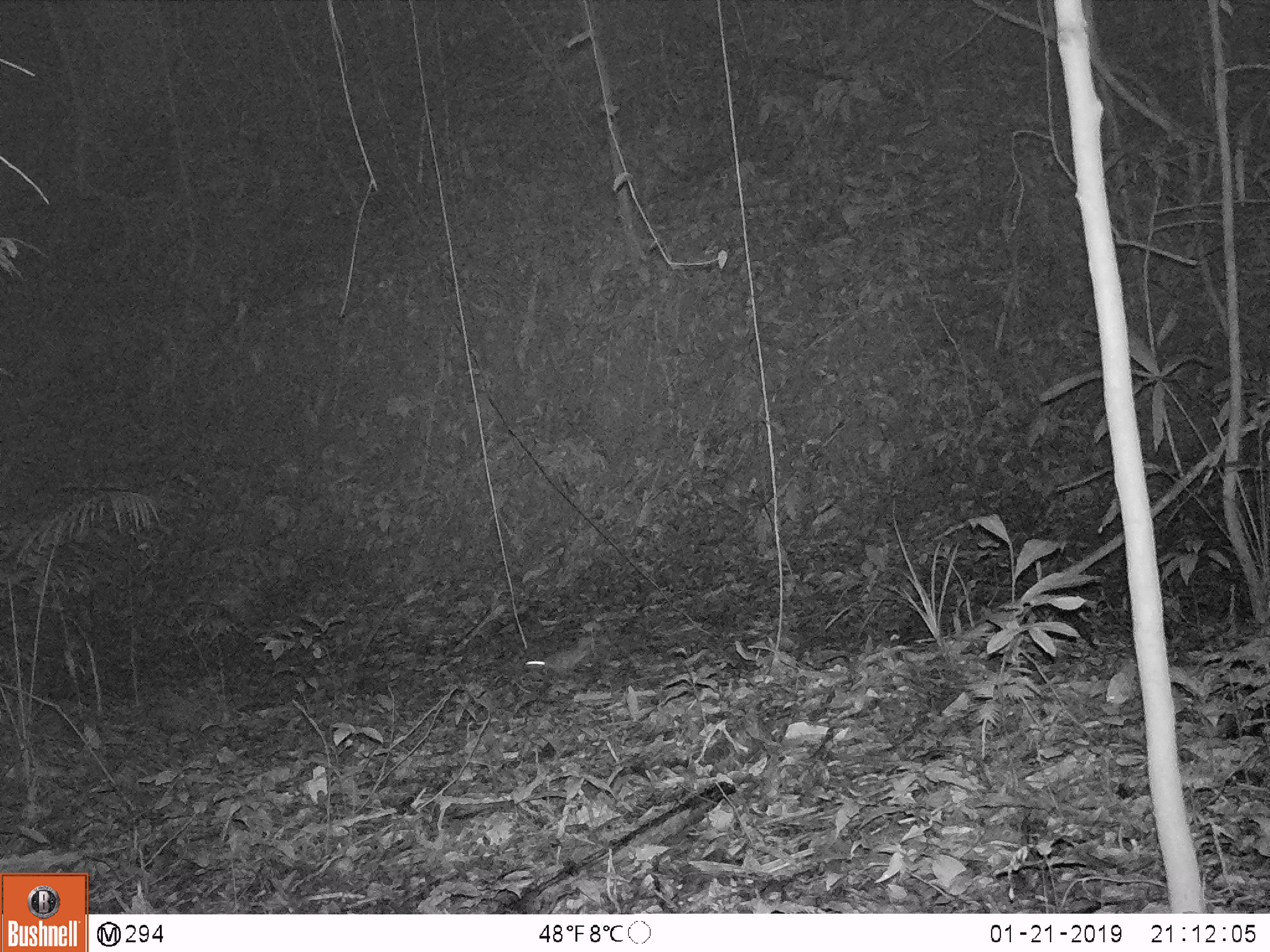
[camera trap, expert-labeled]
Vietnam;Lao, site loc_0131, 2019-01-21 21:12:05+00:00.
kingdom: Animalia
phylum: Chordata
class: Mammalia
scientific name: Mammalia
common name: mammal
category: unidentified small mammal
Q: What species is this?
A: Unidentified small mammal (mammal) (Mammalia).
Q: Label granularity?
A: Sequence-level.